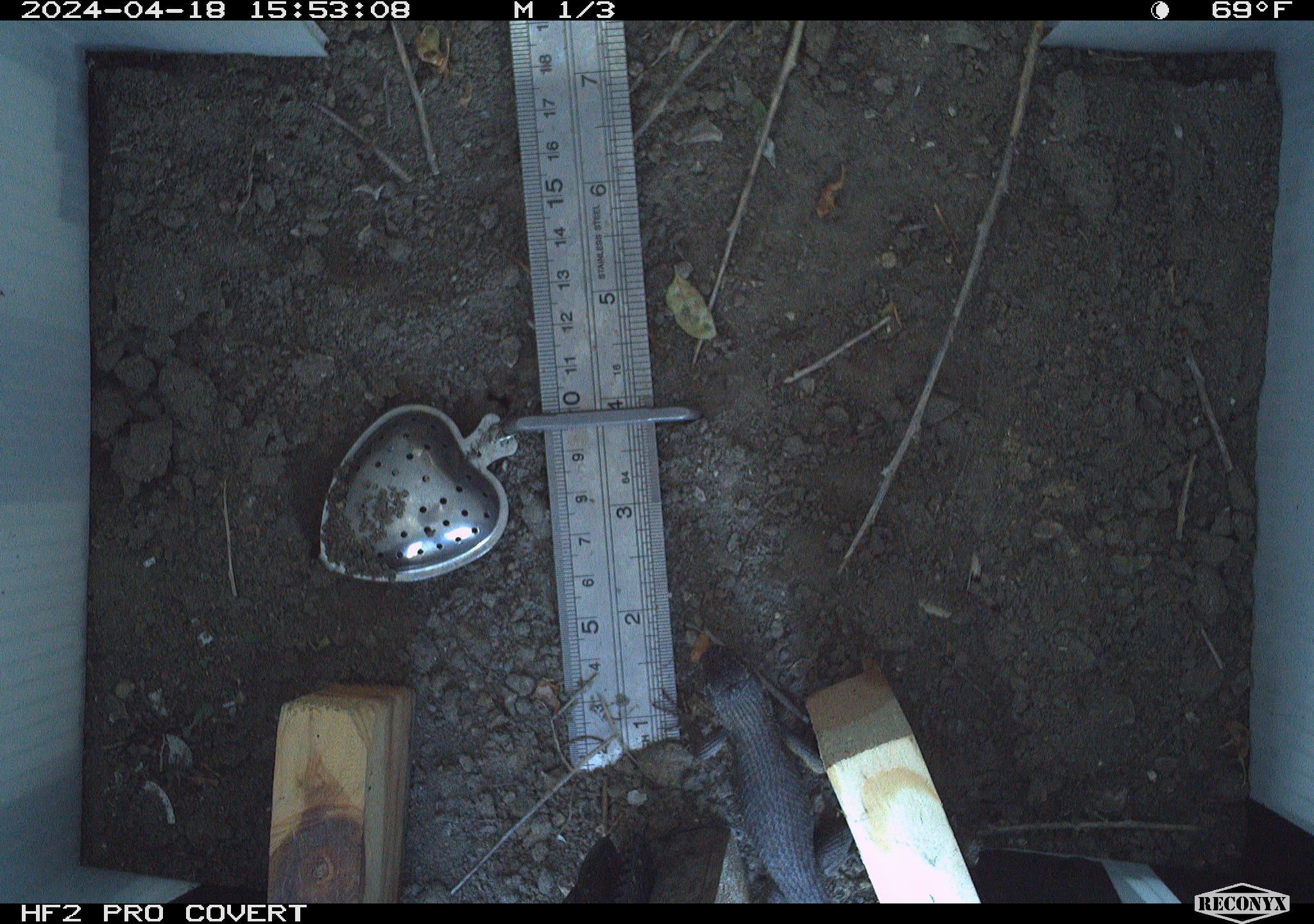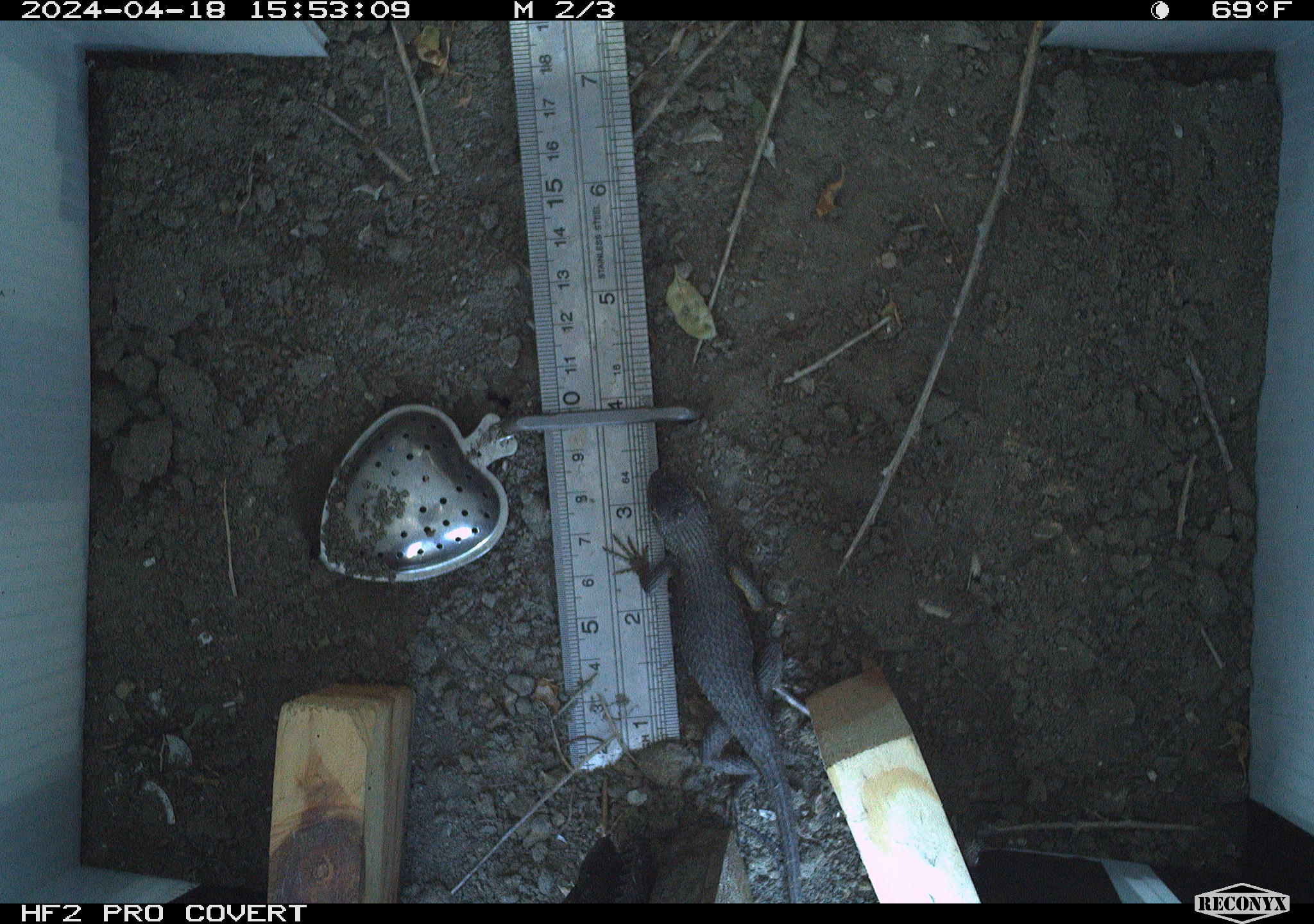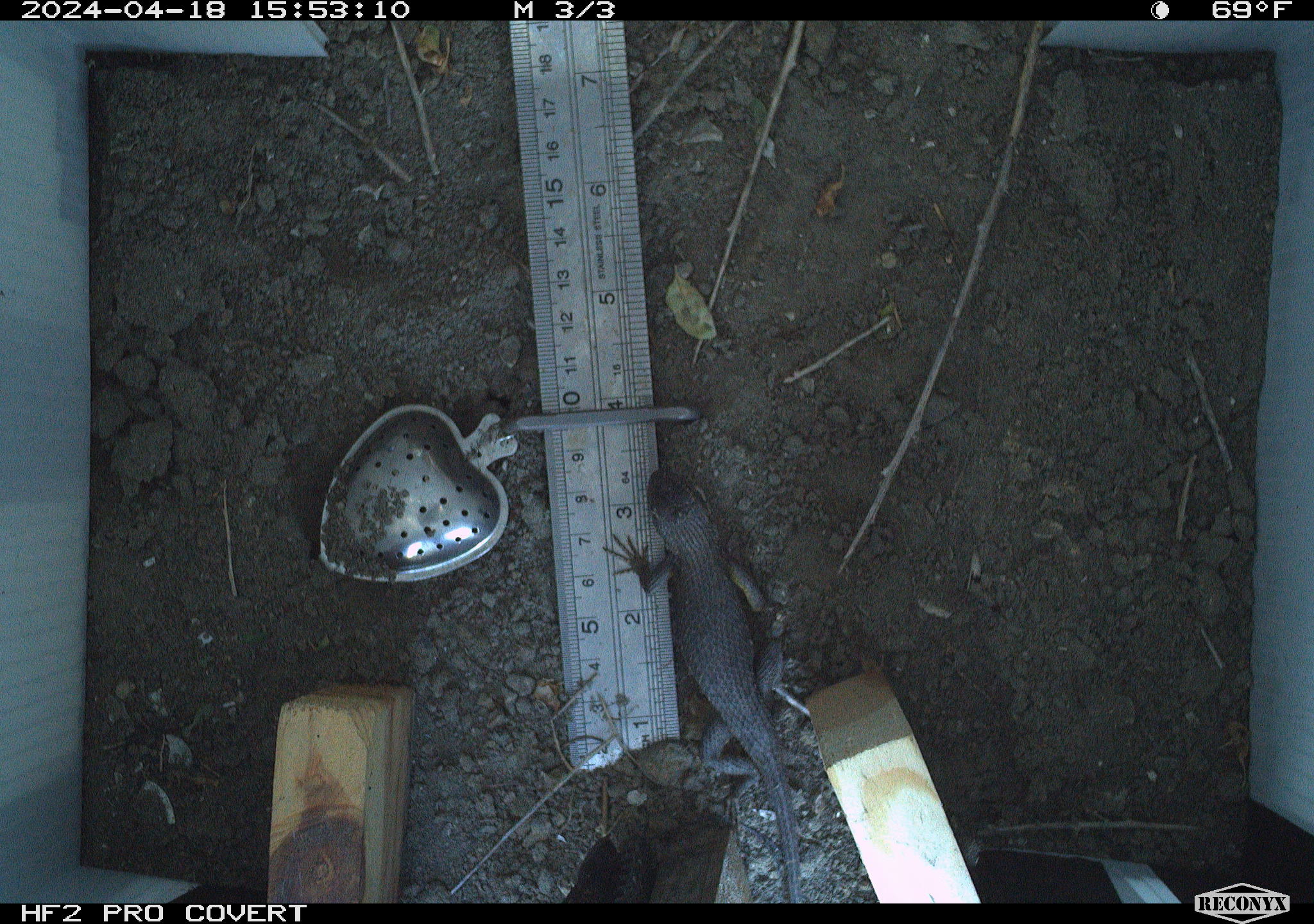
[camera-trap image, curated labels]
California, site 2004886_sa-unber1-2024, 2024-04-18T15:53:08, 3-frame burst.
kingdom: Animalia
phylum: Chordata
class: Reptilia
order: Squamata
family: Phrynosomatidae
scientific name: Phrynosomatidae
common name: phrynosomatid lizards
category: phrynosomatidae family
Phrynosomatidae family (phrynosomatid lizards) (Phrynosomatidae).